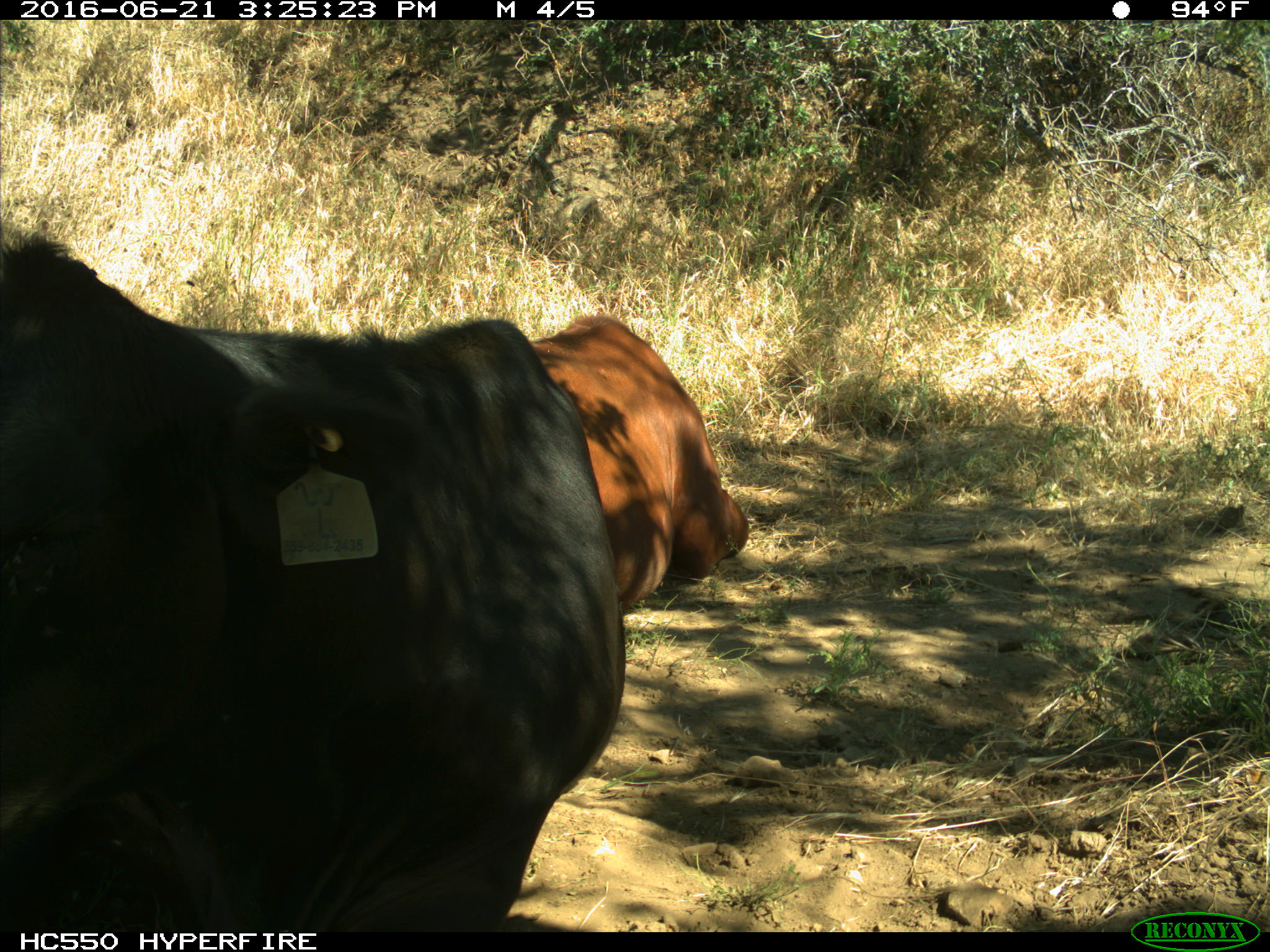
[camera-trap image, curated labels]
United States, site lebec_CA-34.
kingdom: Animalia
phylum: Chordata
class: Mammalia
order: Artiodactyla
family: Bovidae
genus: Bos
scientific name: Bos taurus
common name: domestic cow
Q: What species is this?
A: Bos taurus (domestic cow).